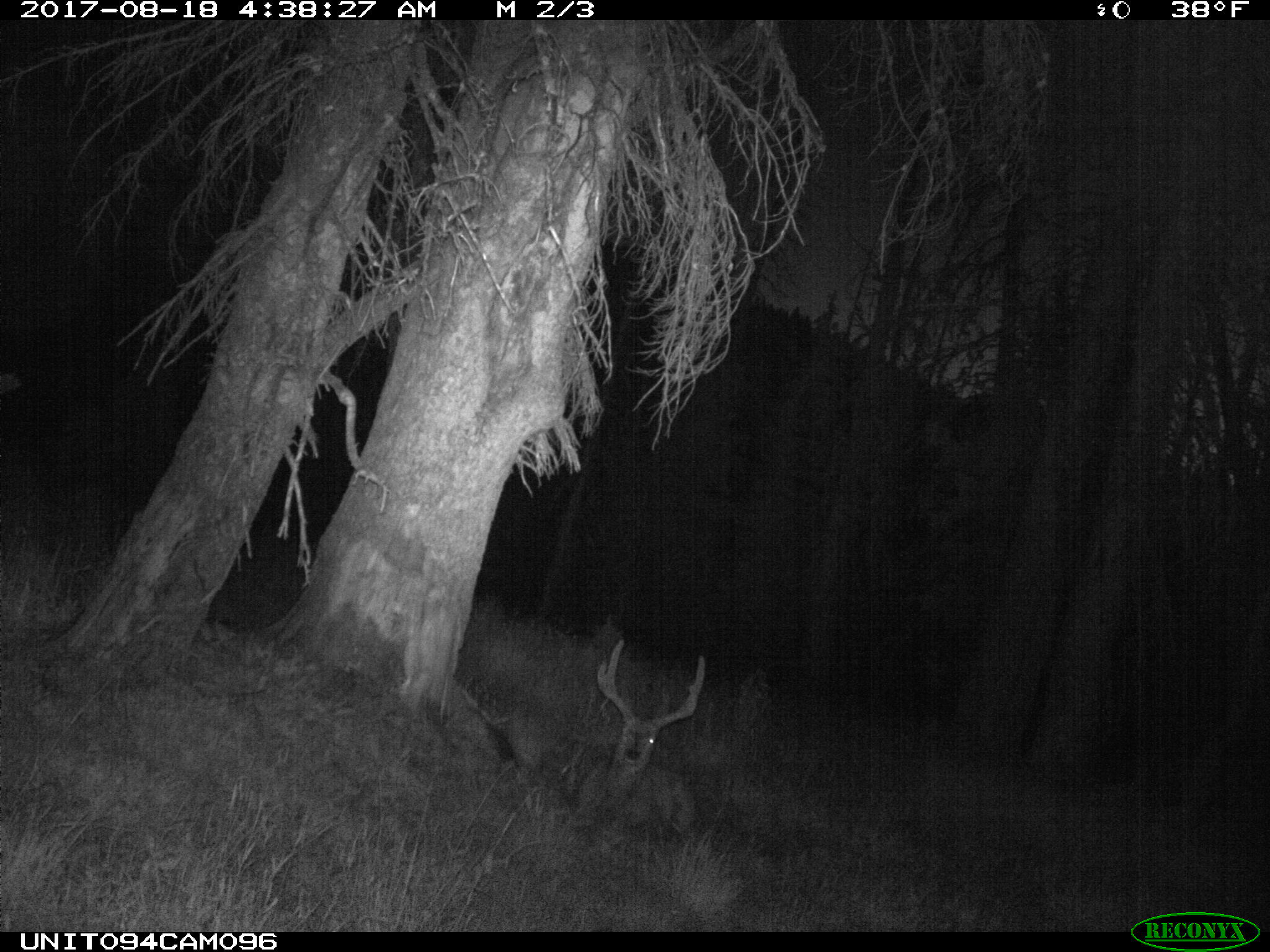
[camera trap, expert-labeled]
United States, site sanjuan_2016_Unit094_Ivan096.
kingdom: Animalia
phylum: Chordata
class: Mammalia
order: Artiodactyla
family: Cervidae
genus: Odocoileus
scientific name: Odocoileus hemionus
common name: mule deer